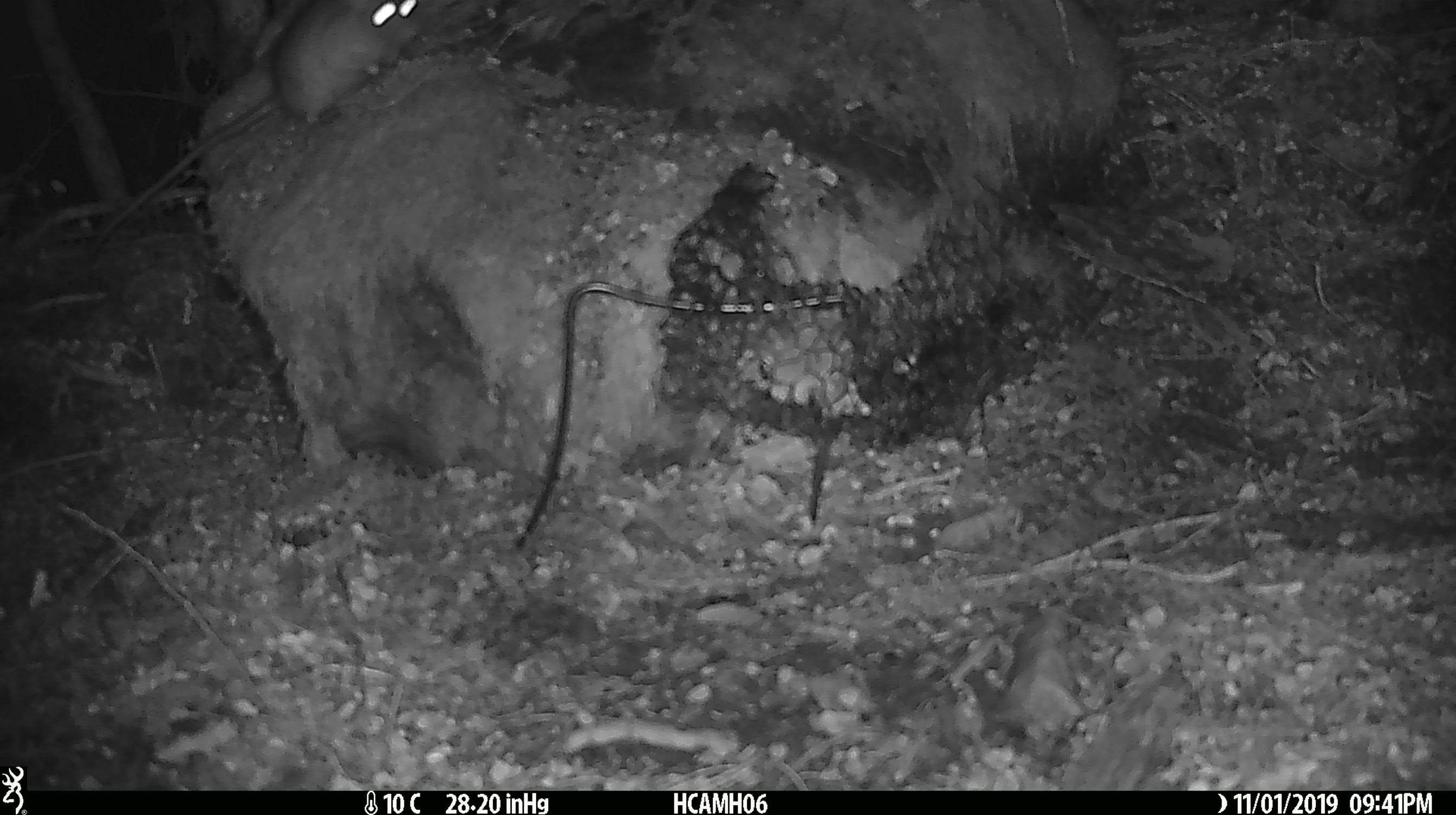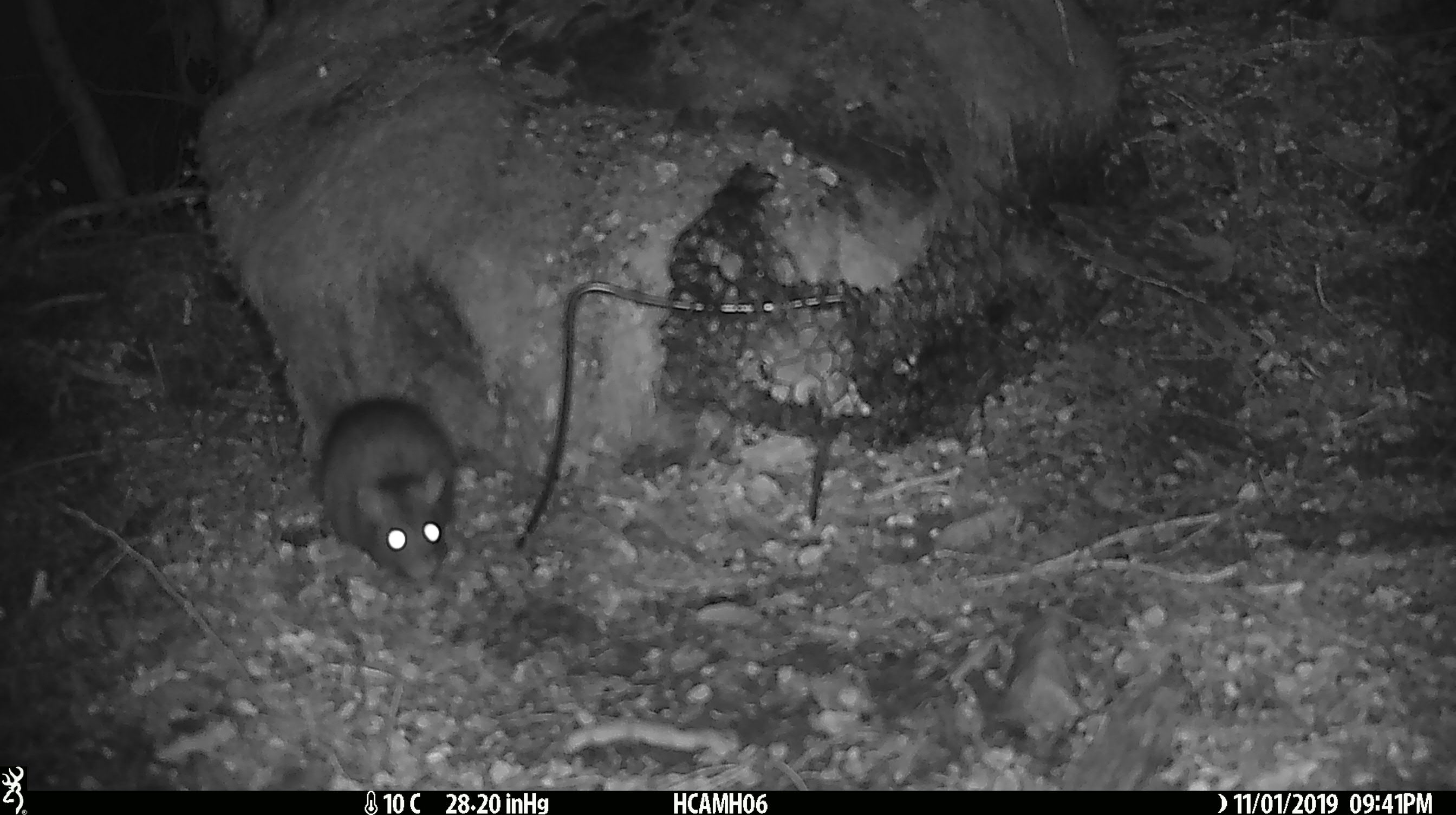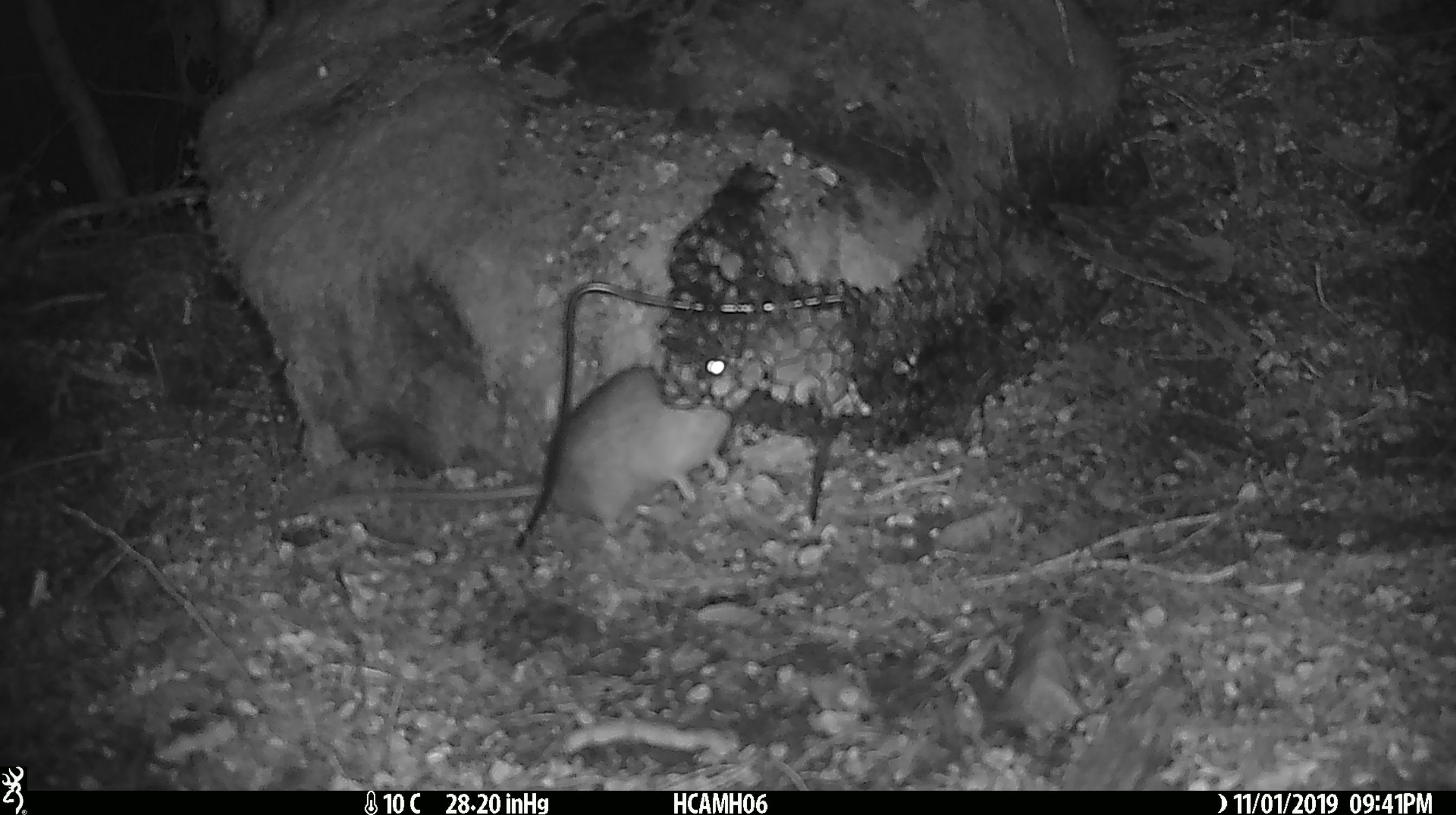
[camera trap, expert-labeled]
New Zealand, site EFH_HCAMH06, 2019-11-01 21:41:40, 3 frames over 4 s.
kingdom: Animalia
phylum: Chordata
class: Mammalia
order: Rodentia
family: Muridae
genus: Rattus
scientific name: Rattus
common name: rat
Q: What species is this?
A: Rat (Rattus).